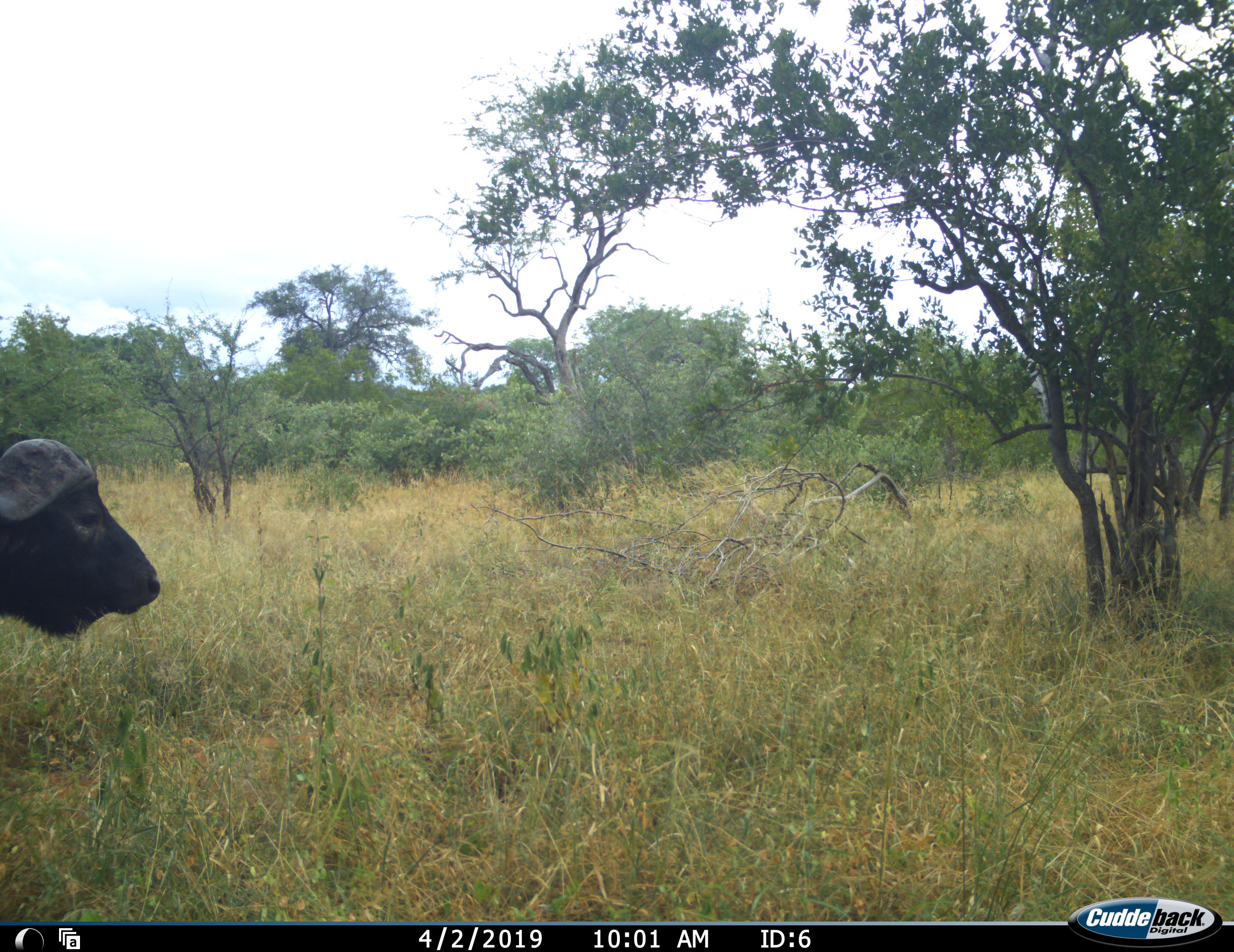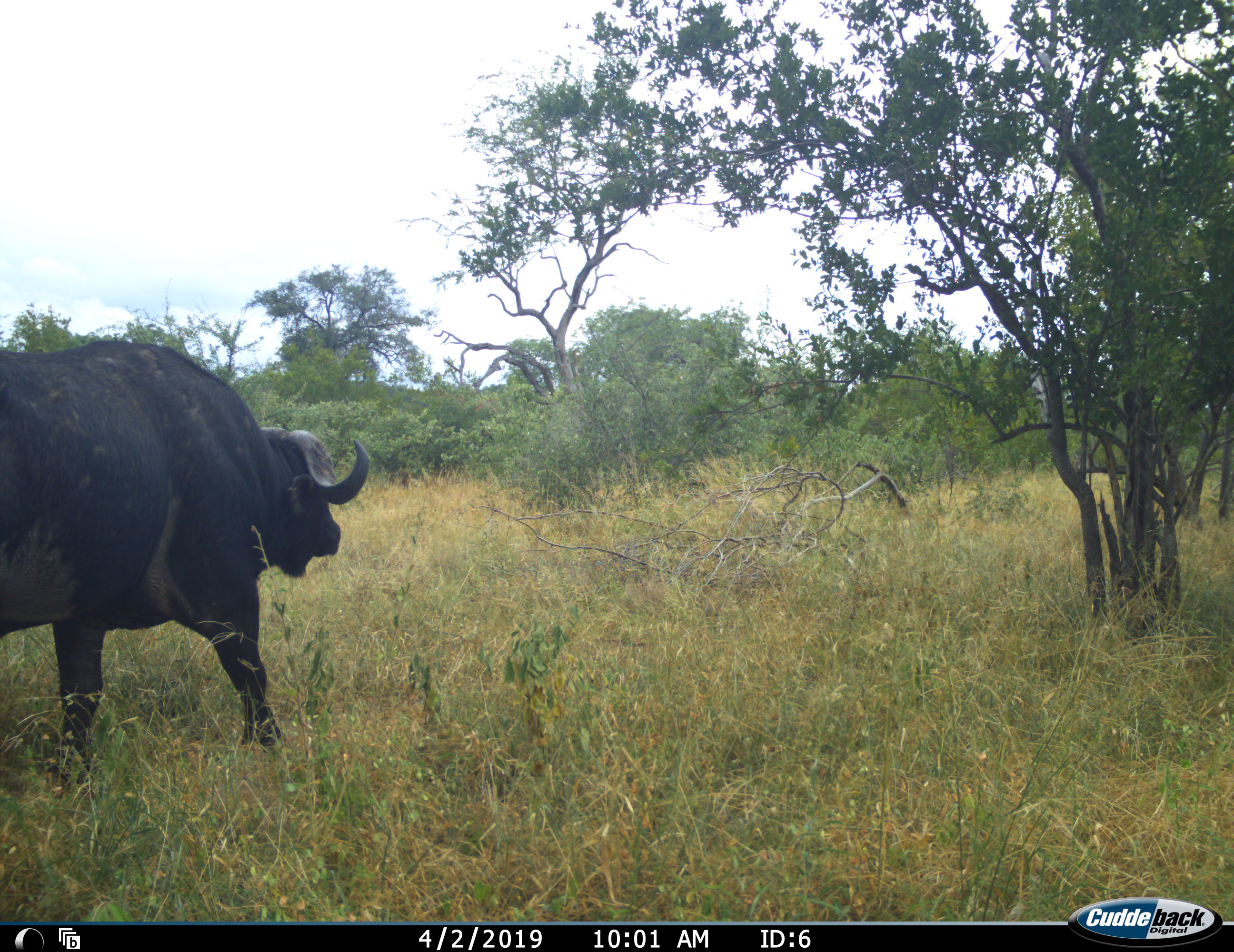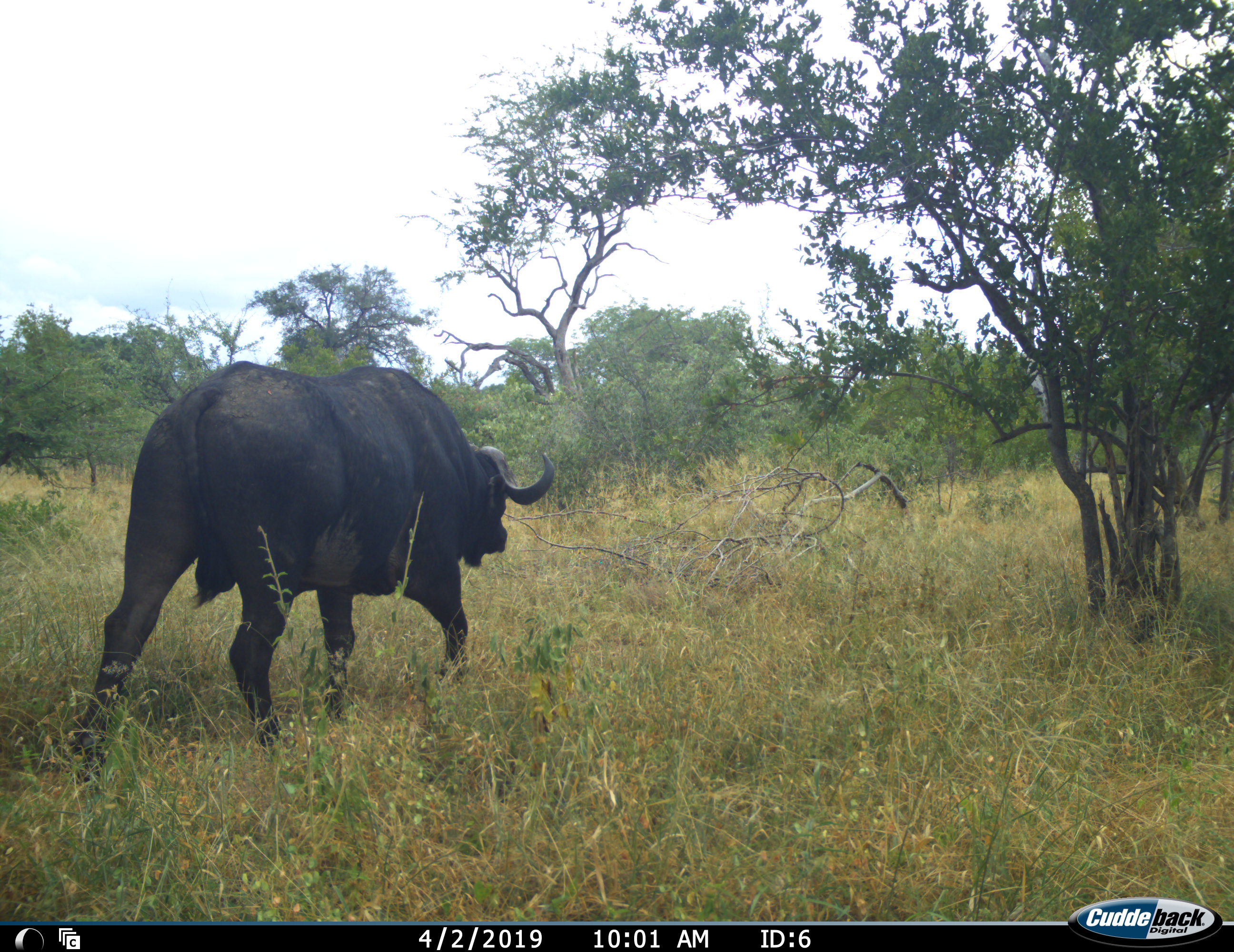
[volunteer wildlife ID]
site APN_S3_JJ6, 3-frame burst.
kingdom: Animalia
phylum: Chordata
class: Mammalia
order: Artiodactyla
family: Bovidae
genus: Syncerus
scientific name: Syncerus caffer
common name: african buffalo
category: buffalo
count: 1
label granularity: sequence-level